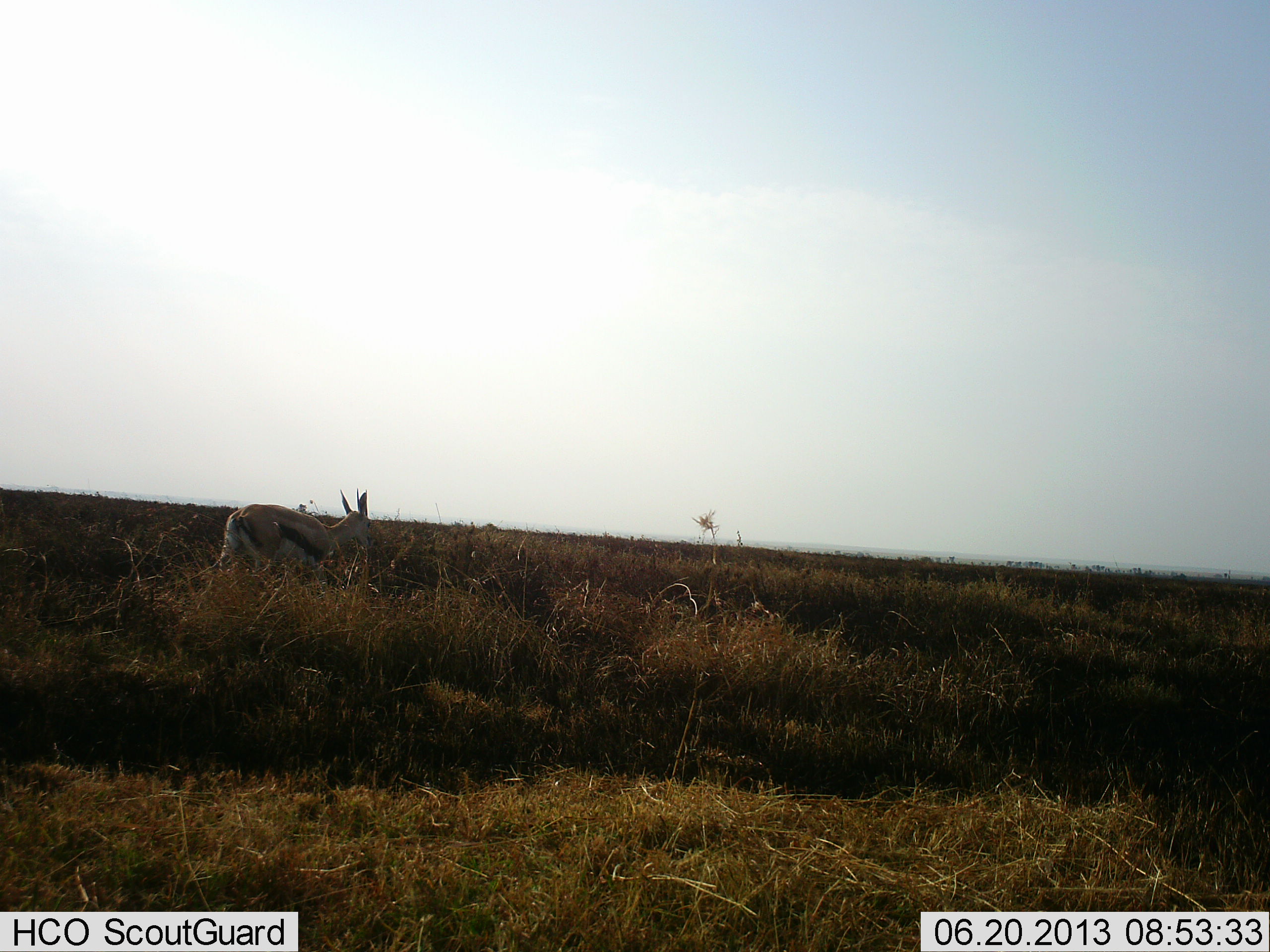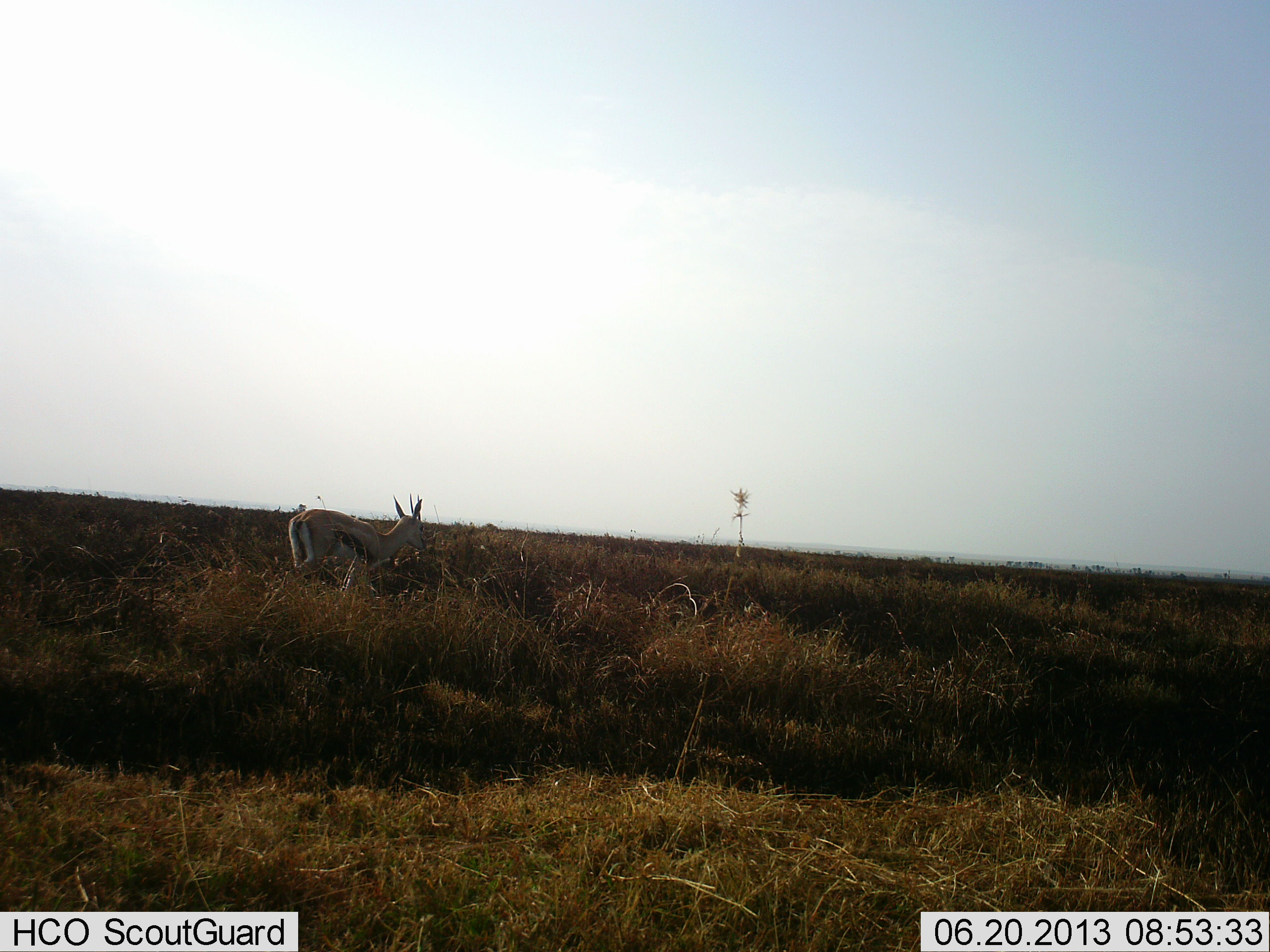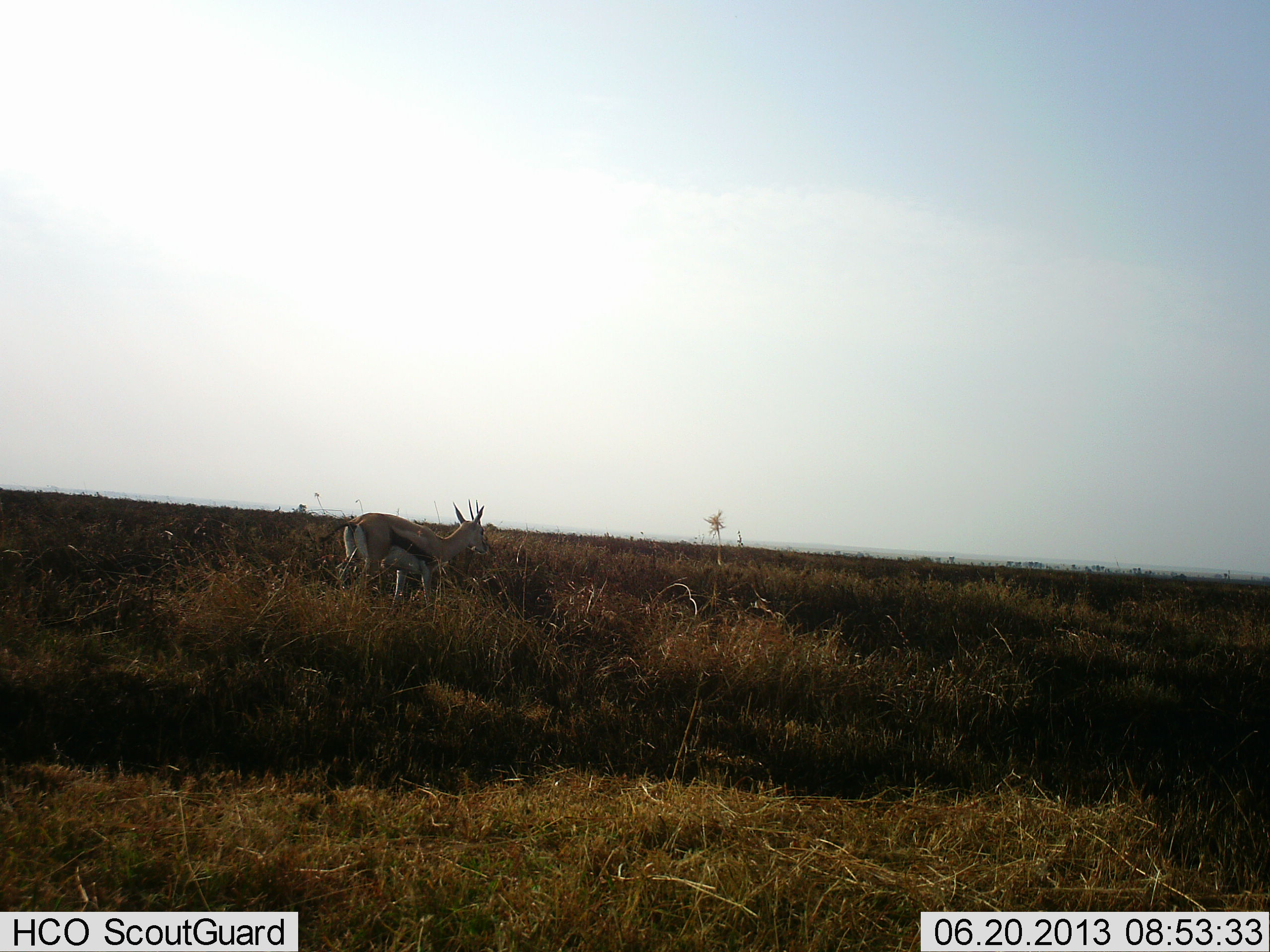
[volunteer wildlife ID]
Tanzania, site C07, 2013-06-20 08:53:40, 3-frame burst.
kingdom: Animalia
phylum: Chordata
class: Mammalia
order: Artiodactyla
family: Bovidae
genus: Eudorcas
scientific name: Eudorcas thomsonii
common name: thomson's gazelle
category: gazellethomsons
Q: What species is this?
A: Gazellethomsons (thomson's gazelle) (Eudorcas thomsonii).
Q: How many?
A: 1.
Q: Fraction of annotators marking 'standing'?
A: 10%.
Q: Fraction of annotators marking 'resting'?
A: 0%.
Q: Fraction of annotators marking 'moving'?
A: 90%.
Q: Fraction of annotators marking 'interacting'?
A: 0%.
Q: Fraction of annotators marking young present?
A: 0%.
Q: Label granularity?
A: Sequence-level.